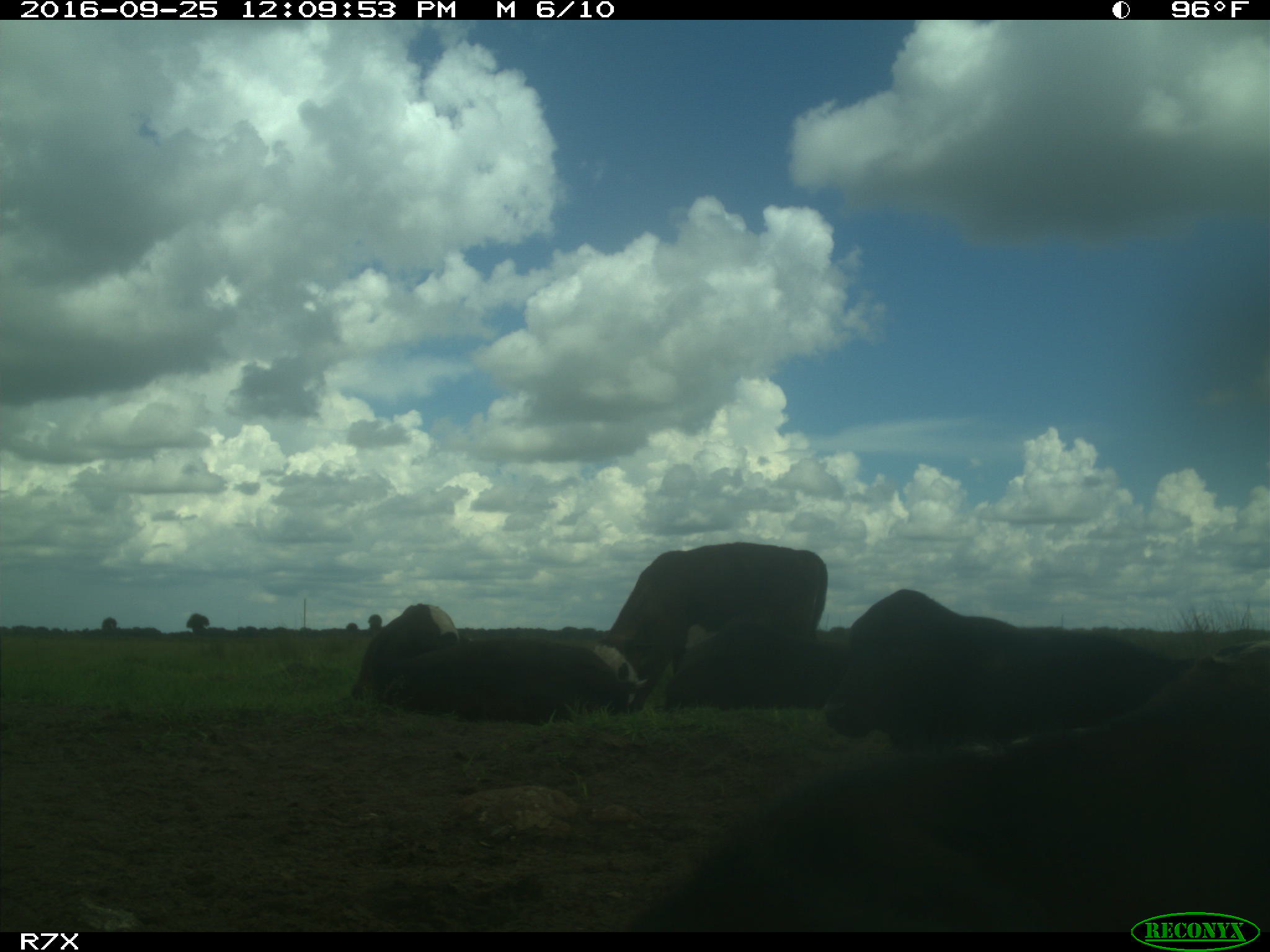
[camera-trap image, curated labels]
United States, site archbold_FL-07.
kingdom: Animalia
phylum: Chordata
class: Mammalia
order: Artiodactyla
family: Bovidae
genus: Bos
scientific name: Bos taurus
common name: domestic cow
Bos taurus (domestic cow).